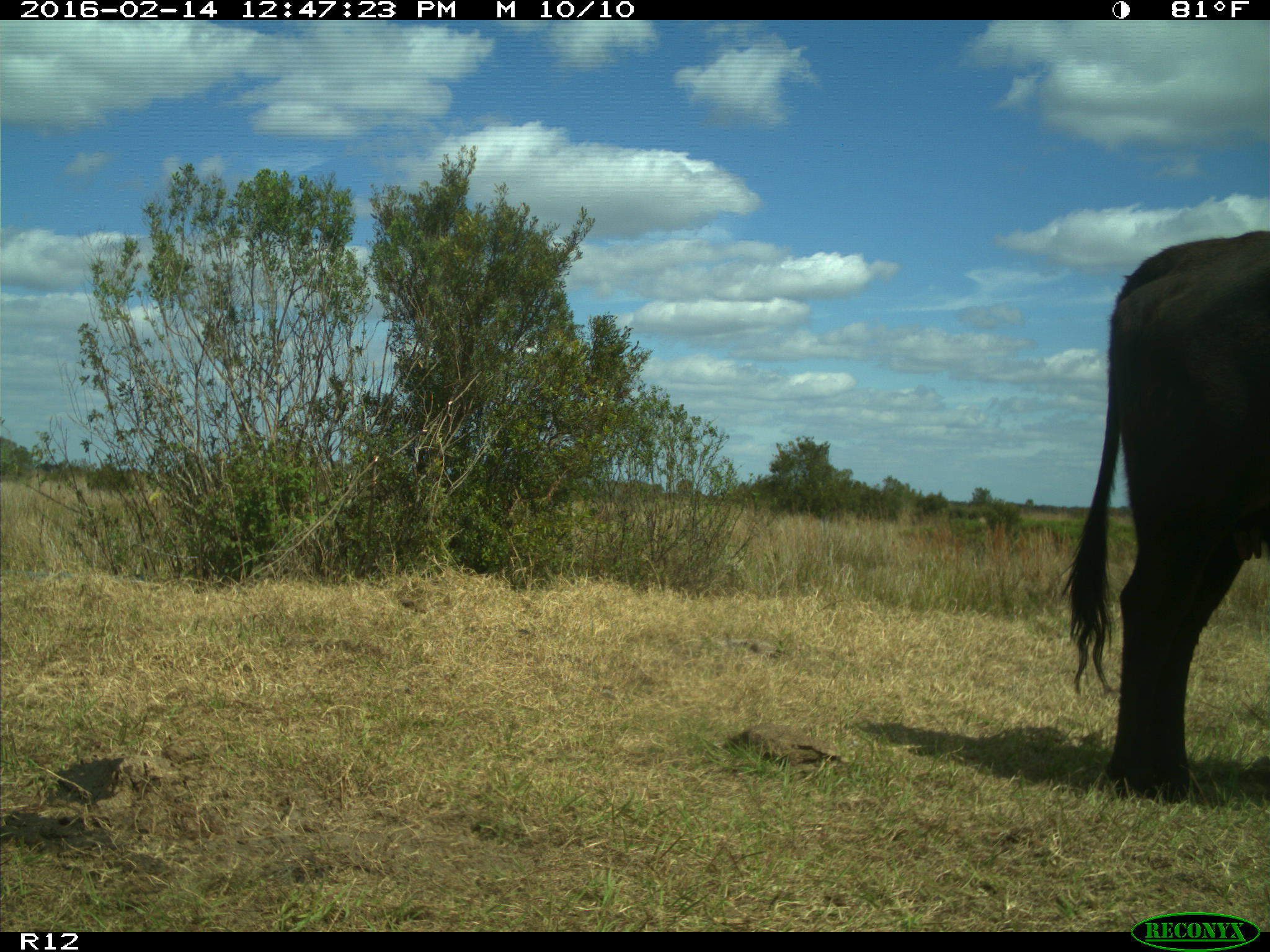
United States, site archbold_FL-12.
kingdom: Animalia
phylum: Chordata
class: Mammalia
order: Artiodactyla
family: Bovidae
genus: Bos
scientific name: Bos taurus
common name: domestic cow